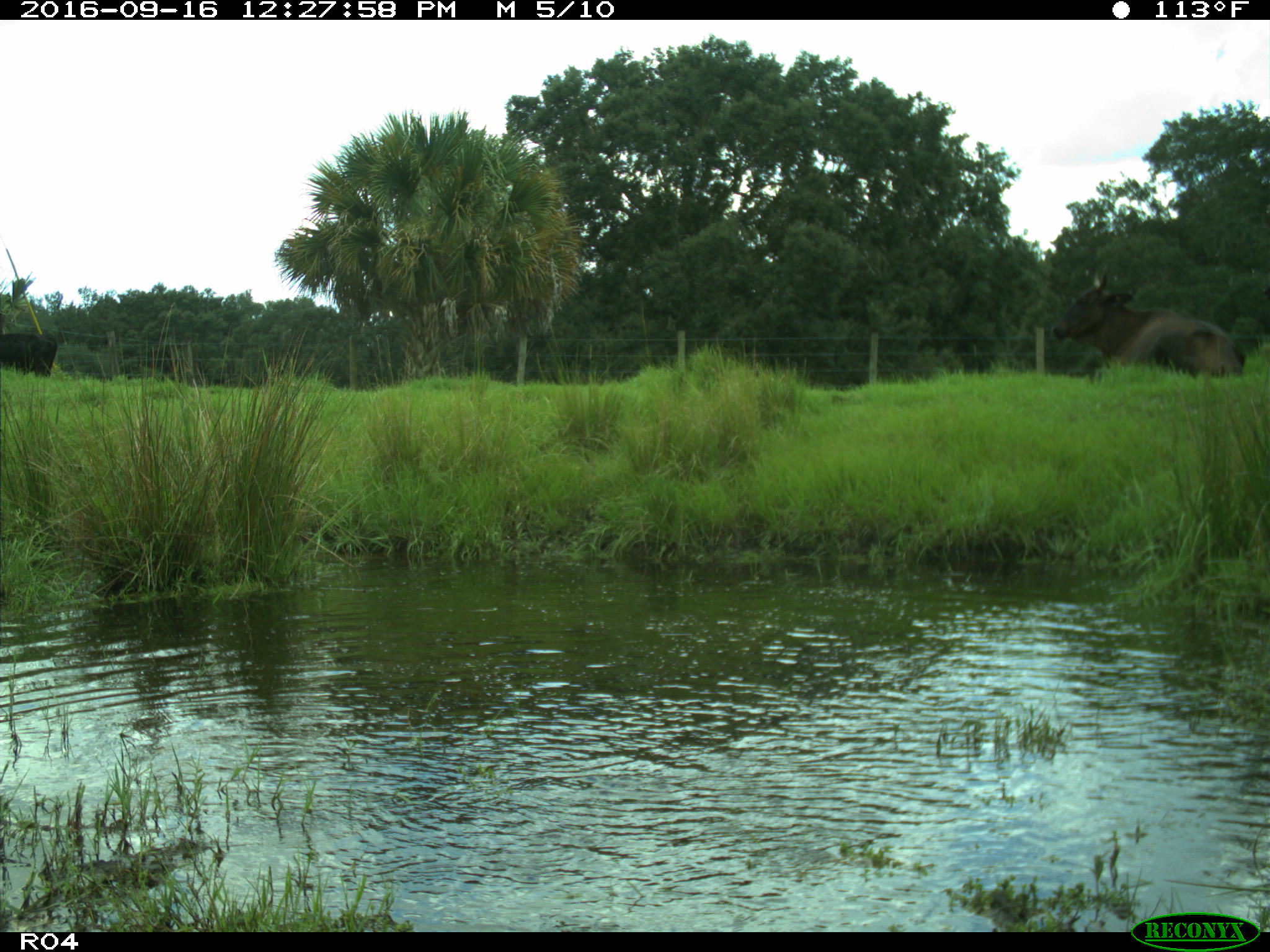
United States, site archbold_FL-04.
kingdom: Animalia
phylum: Chordata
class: Mammalia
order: Artiodactyla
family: Bovidae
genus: Bos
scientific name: Bos taurus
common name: domestic cow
Bos taurus (domestic cow).